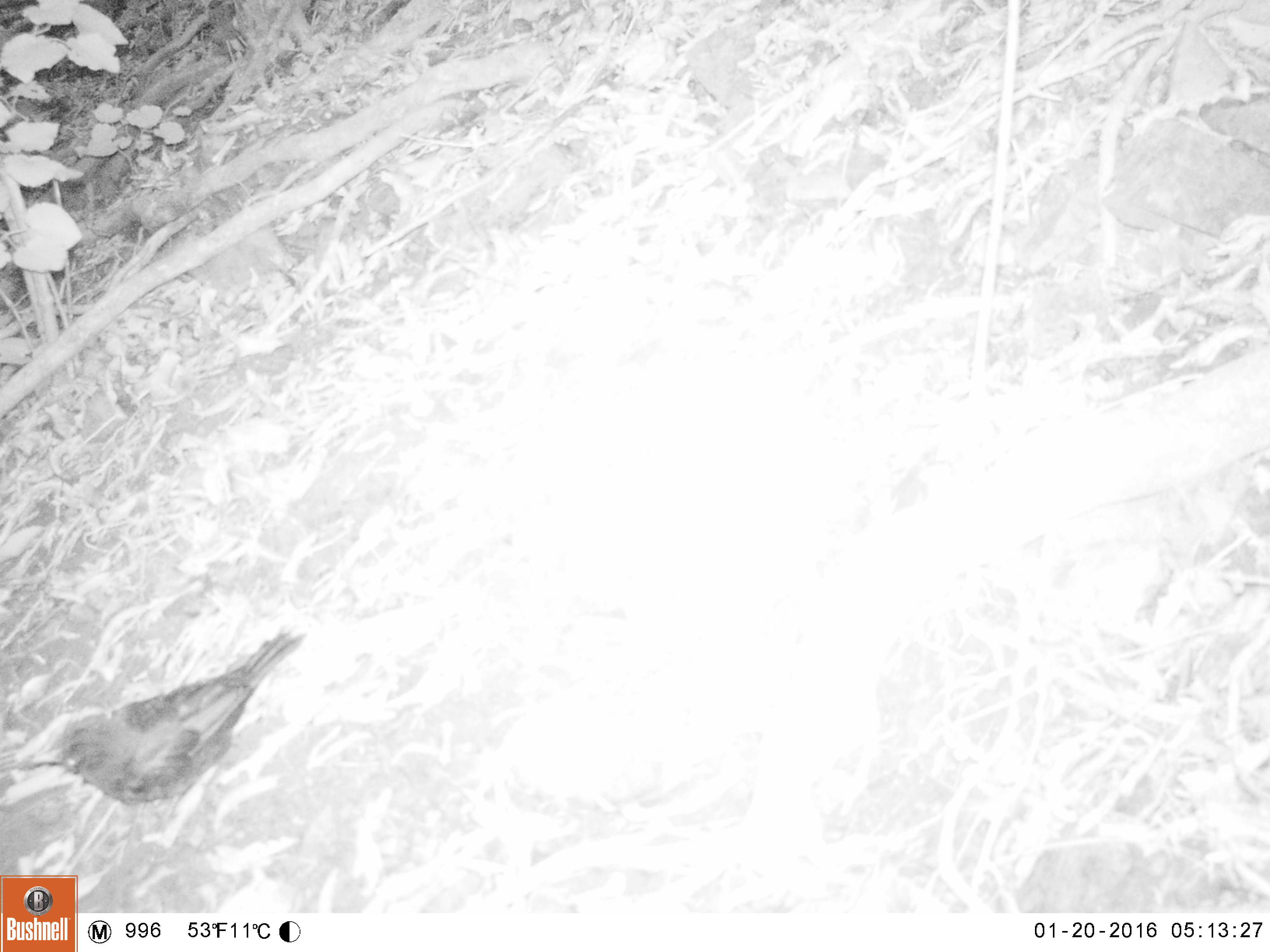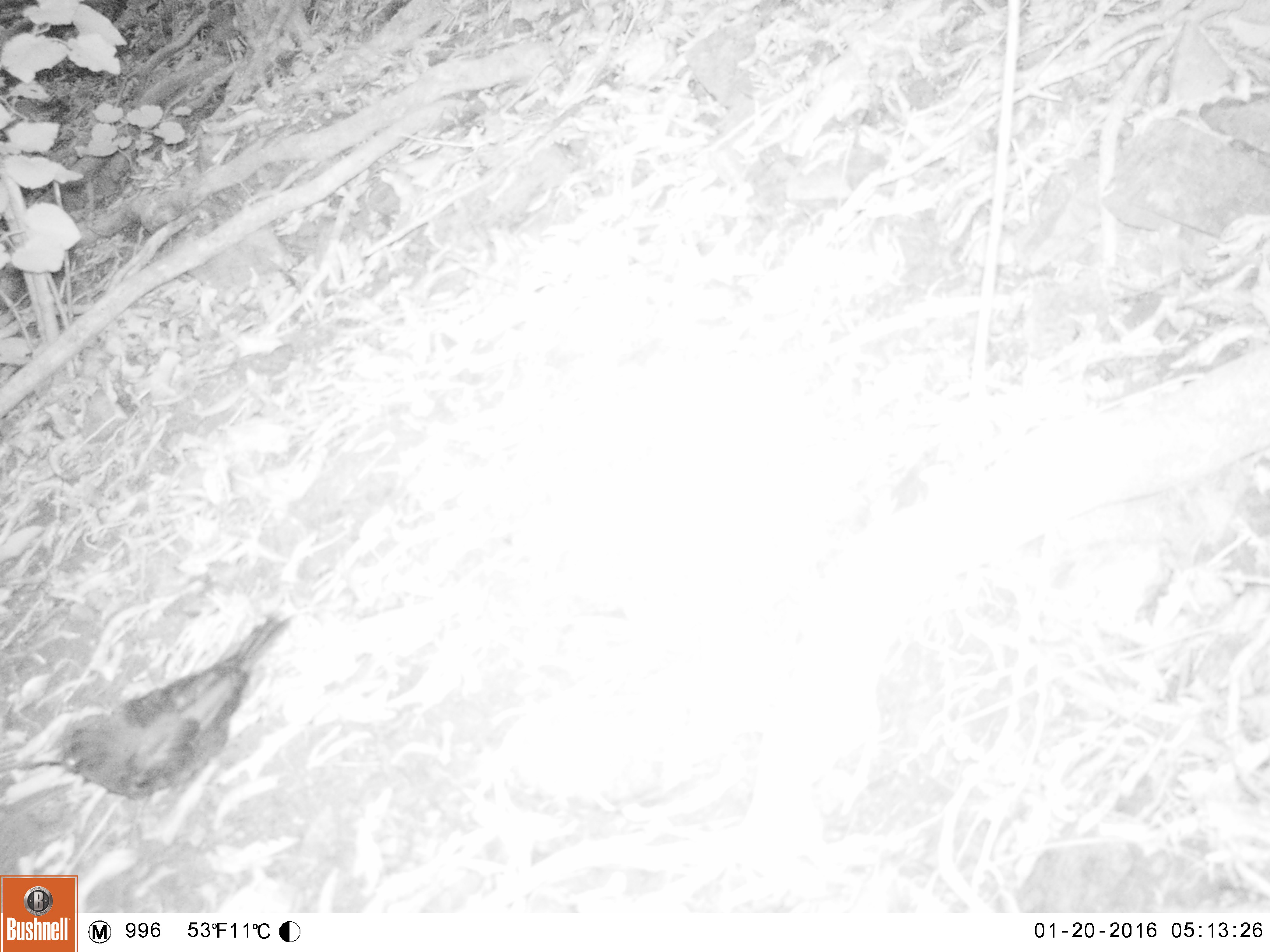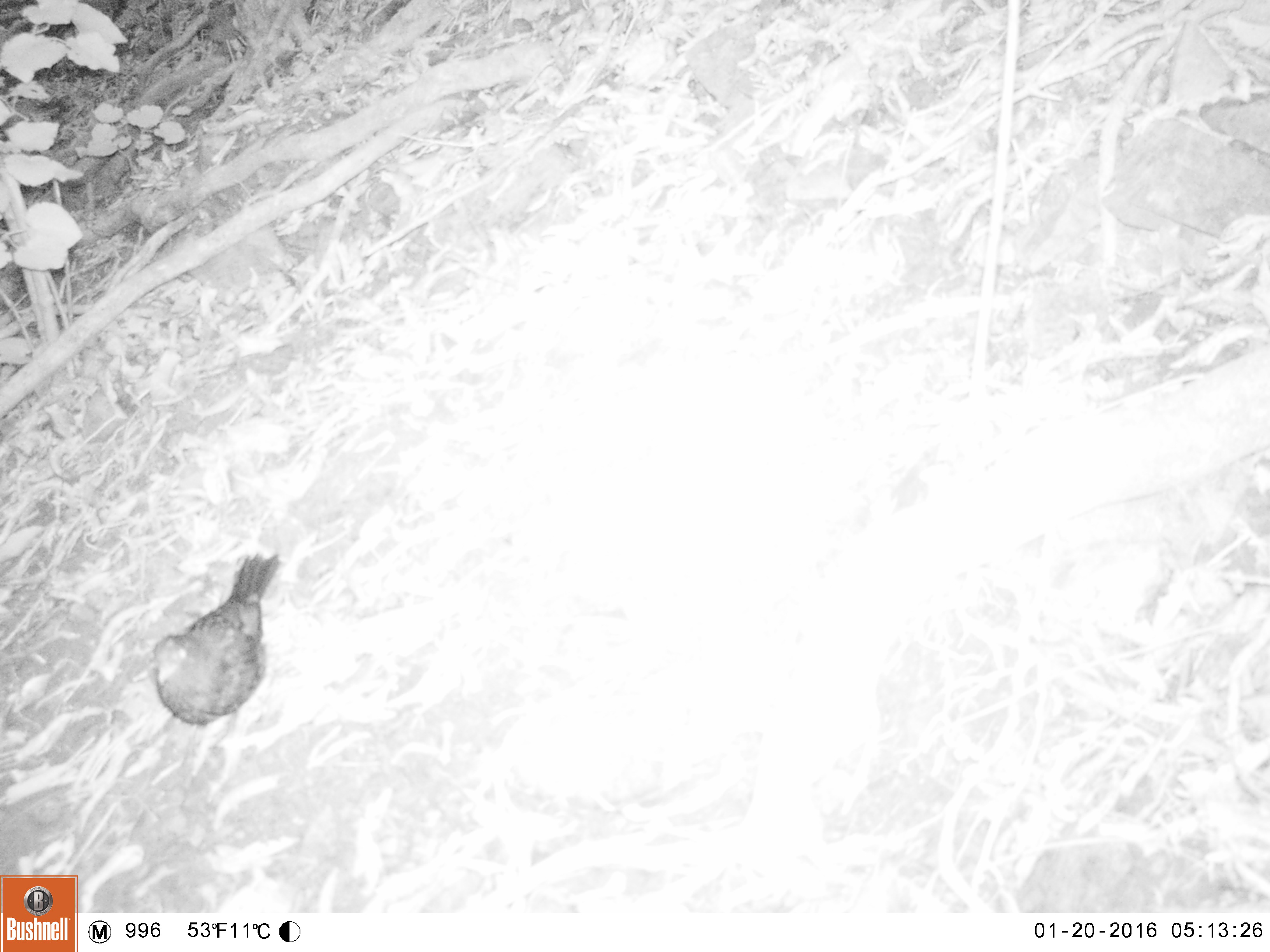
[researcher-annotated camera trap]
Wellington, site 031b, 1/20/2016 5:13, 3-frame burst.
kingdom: Animalia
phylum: Chordata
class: Aves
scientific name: Aves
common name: bird